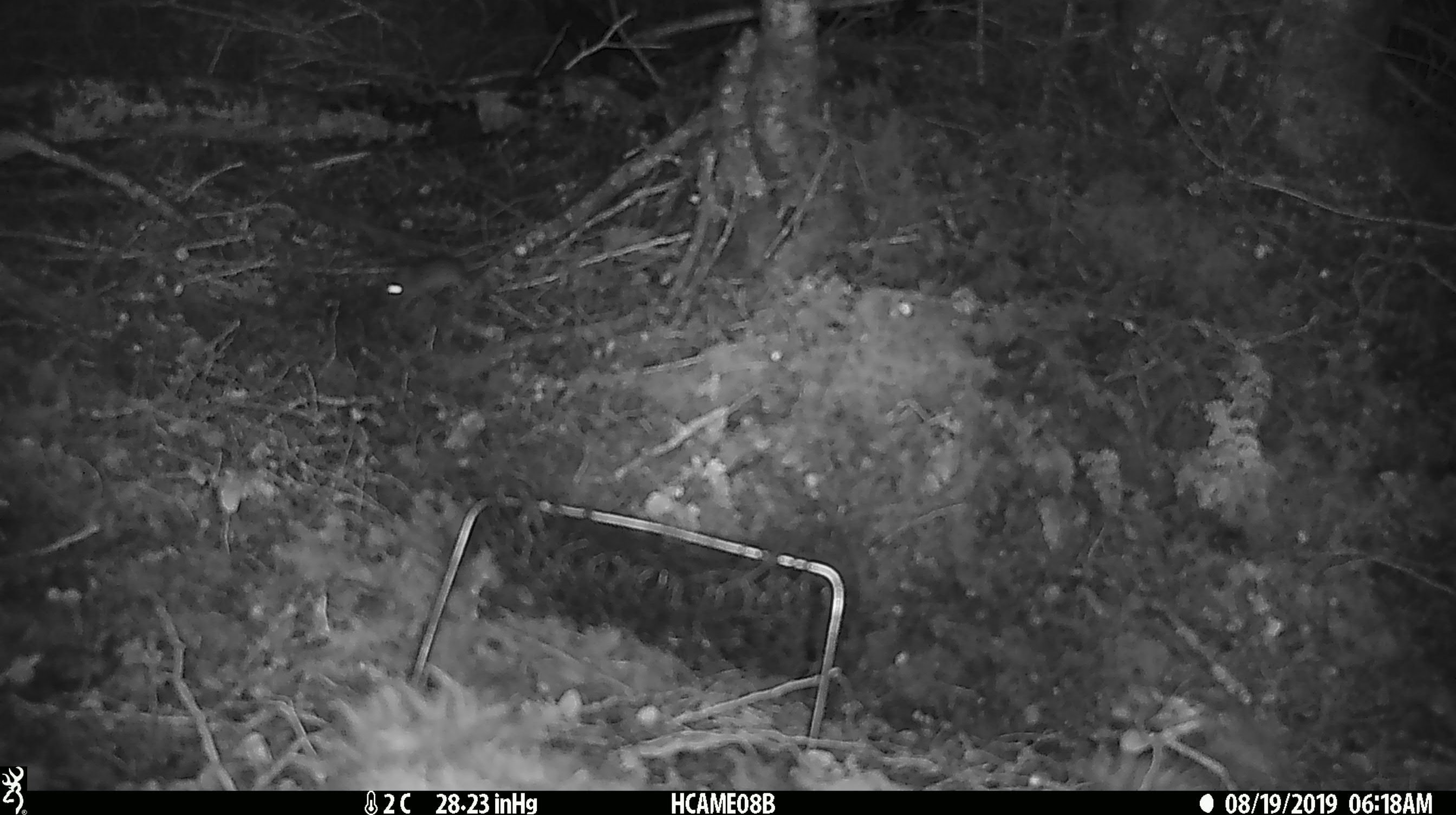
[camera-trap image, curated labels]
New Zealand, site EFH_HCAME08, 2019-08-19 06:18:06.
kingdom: Animalia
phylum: Chordata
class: Mammalia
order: Rodentia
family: Muridae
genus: Mus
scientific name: Mus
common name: mouse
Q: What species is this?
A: Mouse (Mus).